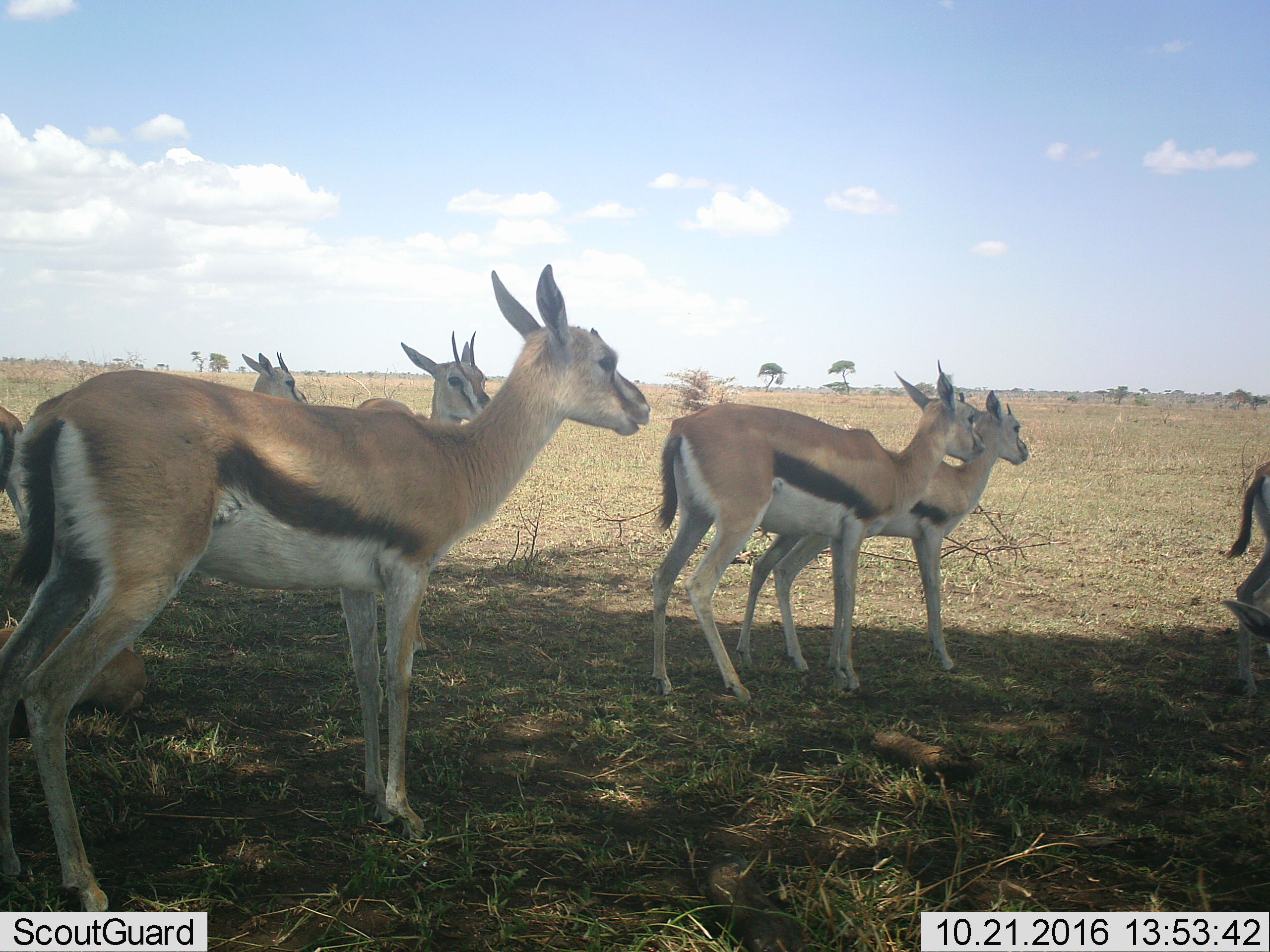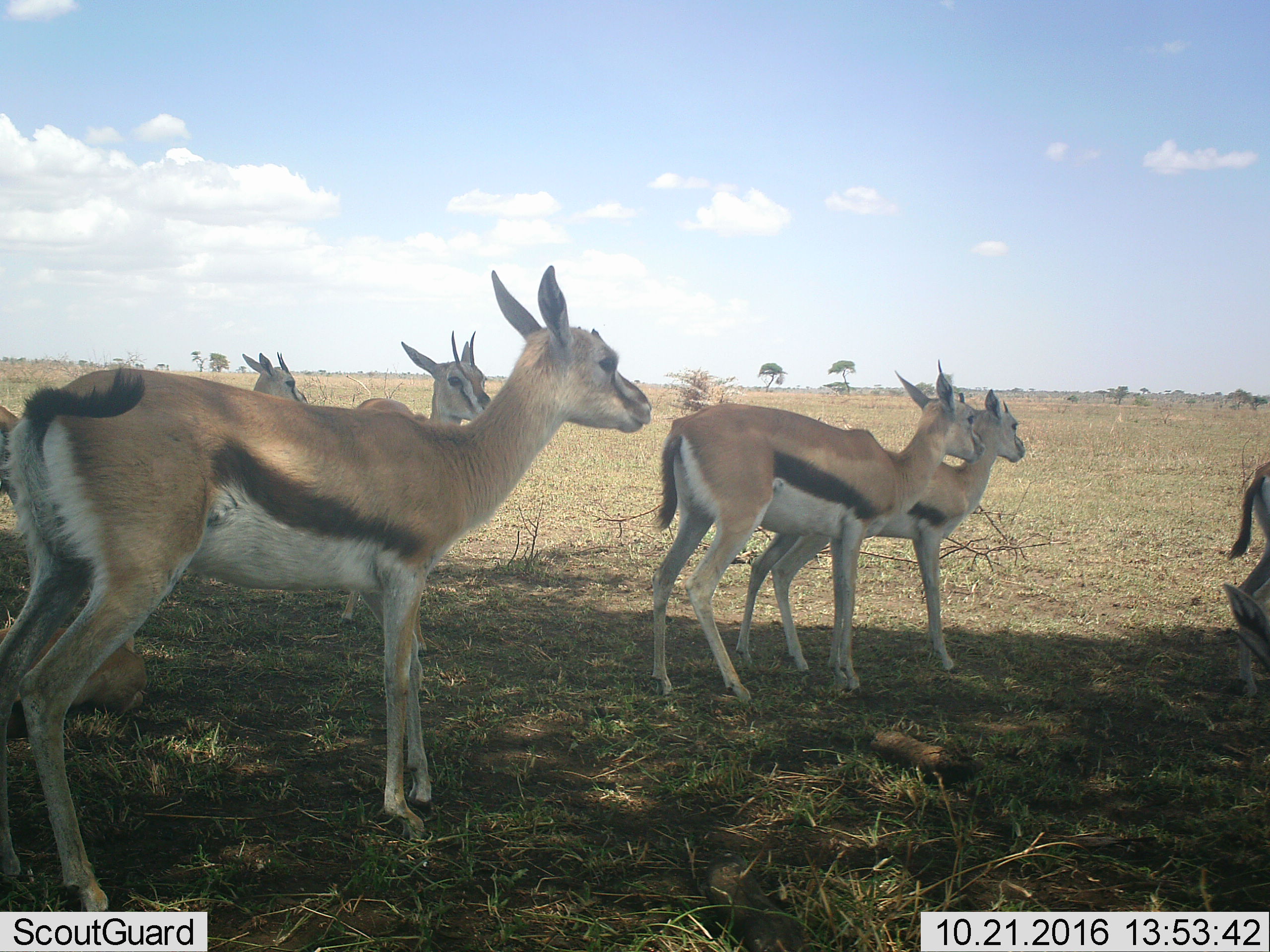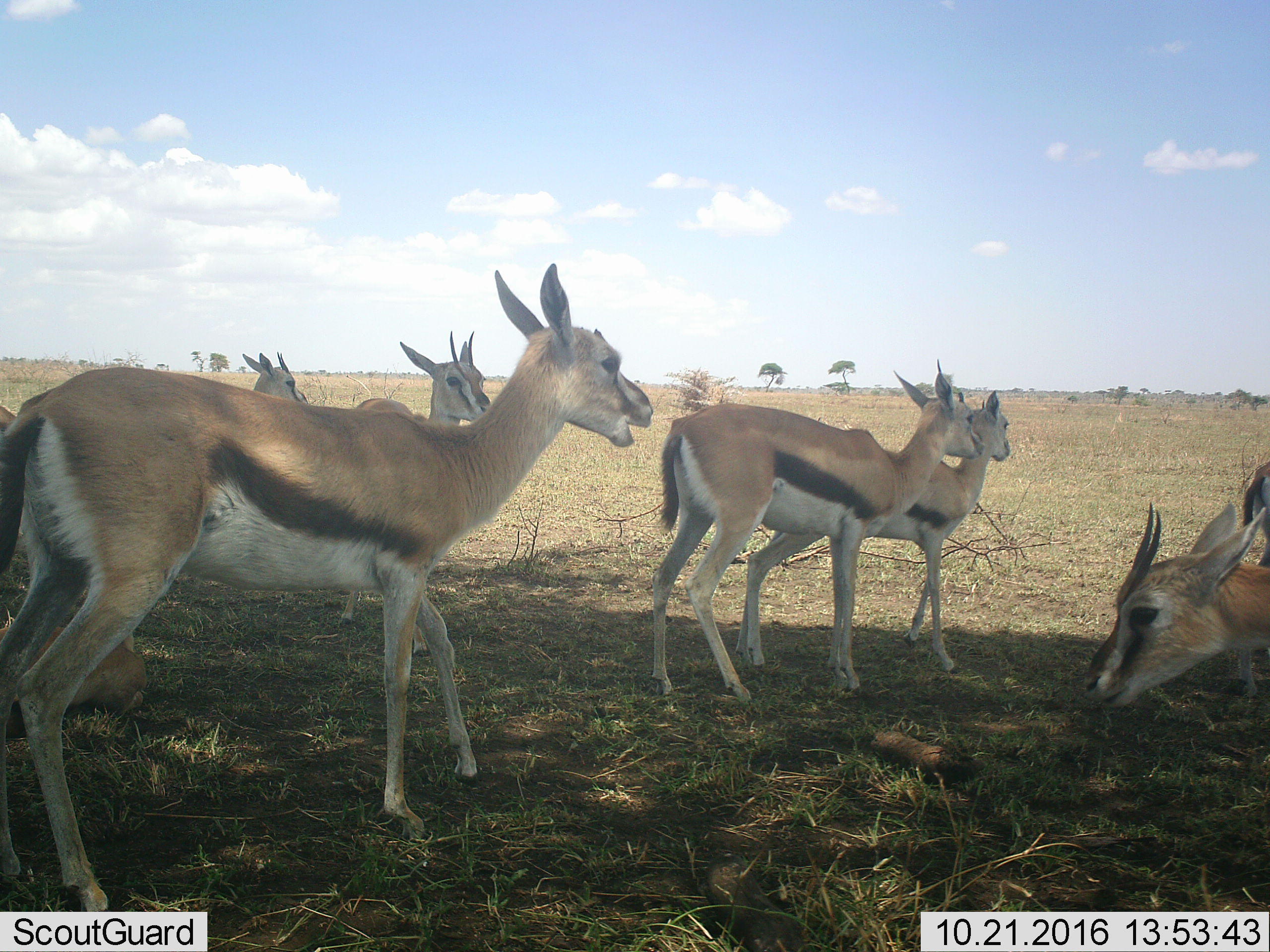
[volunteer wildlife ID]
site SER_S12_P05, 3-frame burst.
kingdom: Animalia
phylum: Chordata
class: Mammalia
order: Artiodactyla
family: Bovidae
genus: Eudorcas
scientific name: Eudorcas thomsonii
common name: thomson's gazelle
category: gazellethomsons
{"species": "gazellethomsons (thomson's gazelle) (Eudorcas thomsonii)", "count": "8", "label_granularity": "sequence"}